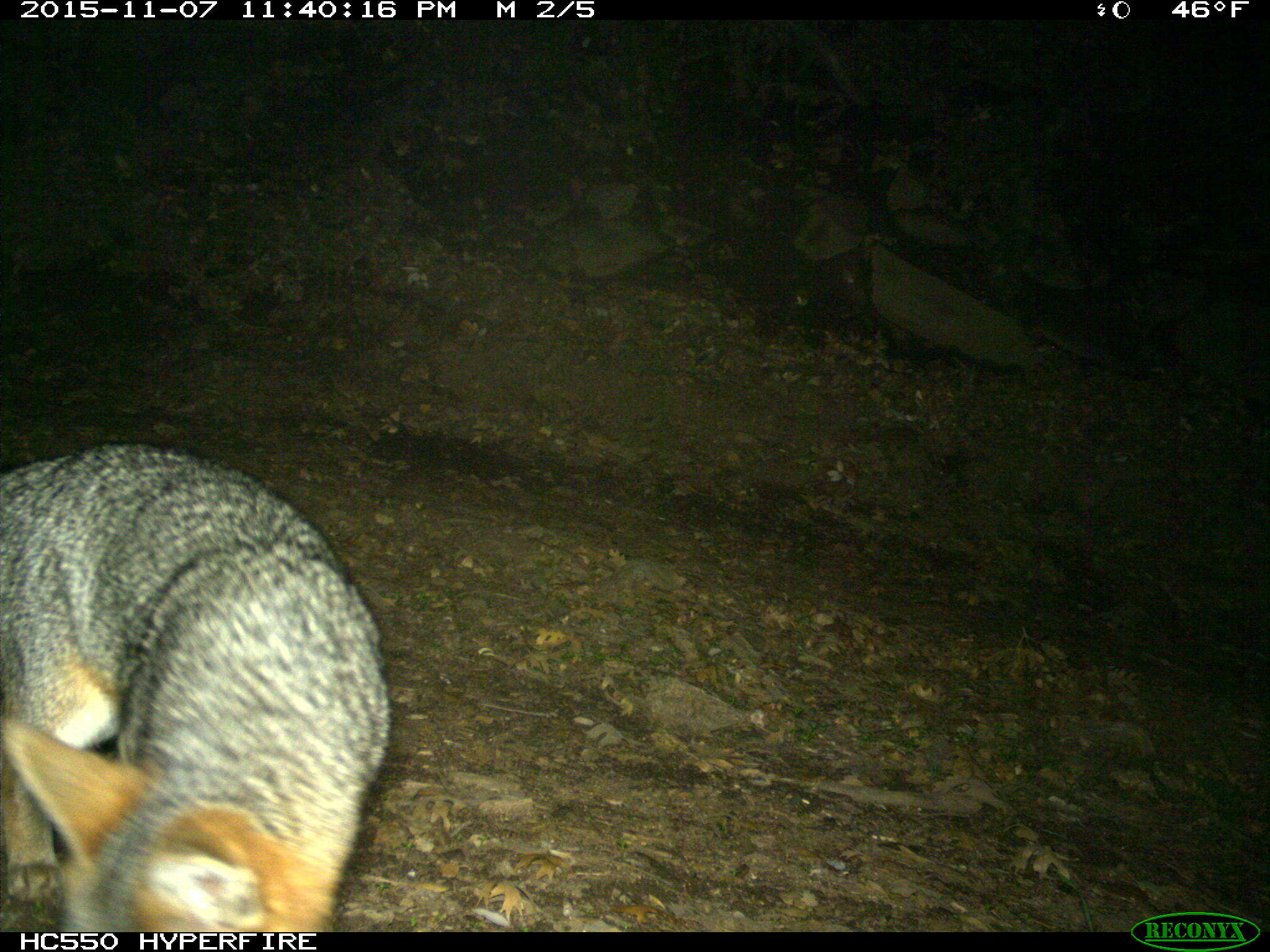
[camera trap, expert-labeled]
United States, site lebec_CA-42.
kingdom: Animalia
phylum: Chordata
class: Mammalia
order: Carnivora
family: Canidae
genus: Urocyon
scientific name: Urocyon cinereoargenteus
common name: gray fox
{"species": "Urocyon cinereoargenteus (gray fox)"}